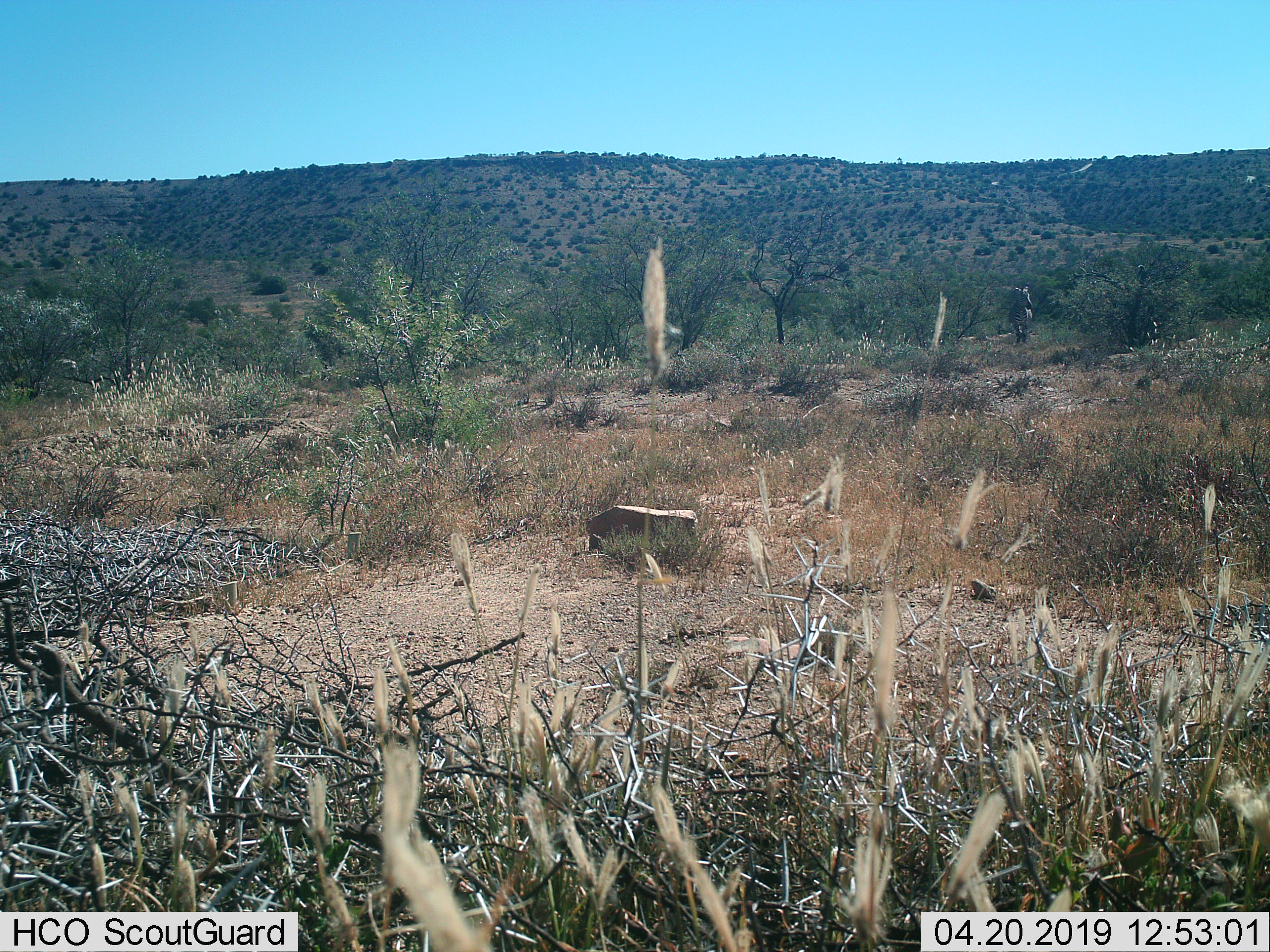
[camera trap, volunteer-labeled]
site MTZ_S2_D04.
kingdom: Animalia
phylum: Chordata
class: Mammalia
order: Perissodactyla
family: Equidae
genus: Equus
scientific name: Equus zebra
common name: mountain zebra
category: zebramountain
Zebramountain (mountain zebra) (Equus zebra), count 1. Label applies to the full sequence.